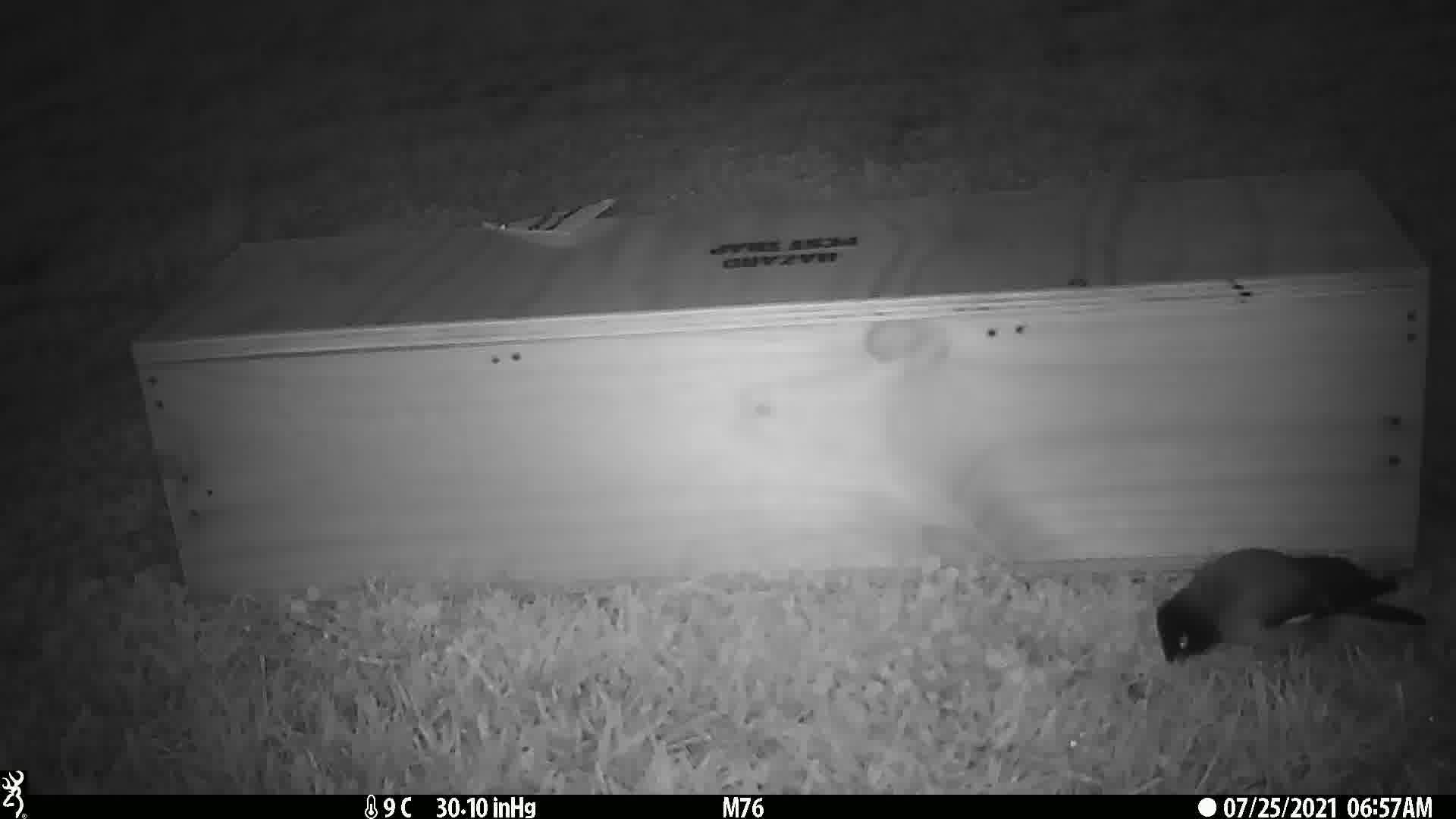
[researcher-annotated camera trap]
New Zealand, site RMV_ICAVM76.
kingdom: Animalia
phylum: Chordata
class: Aves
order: Passeriformes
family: Sturnidae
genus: Acridotheres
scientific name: Acridotheres tristis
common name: common myna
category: myna